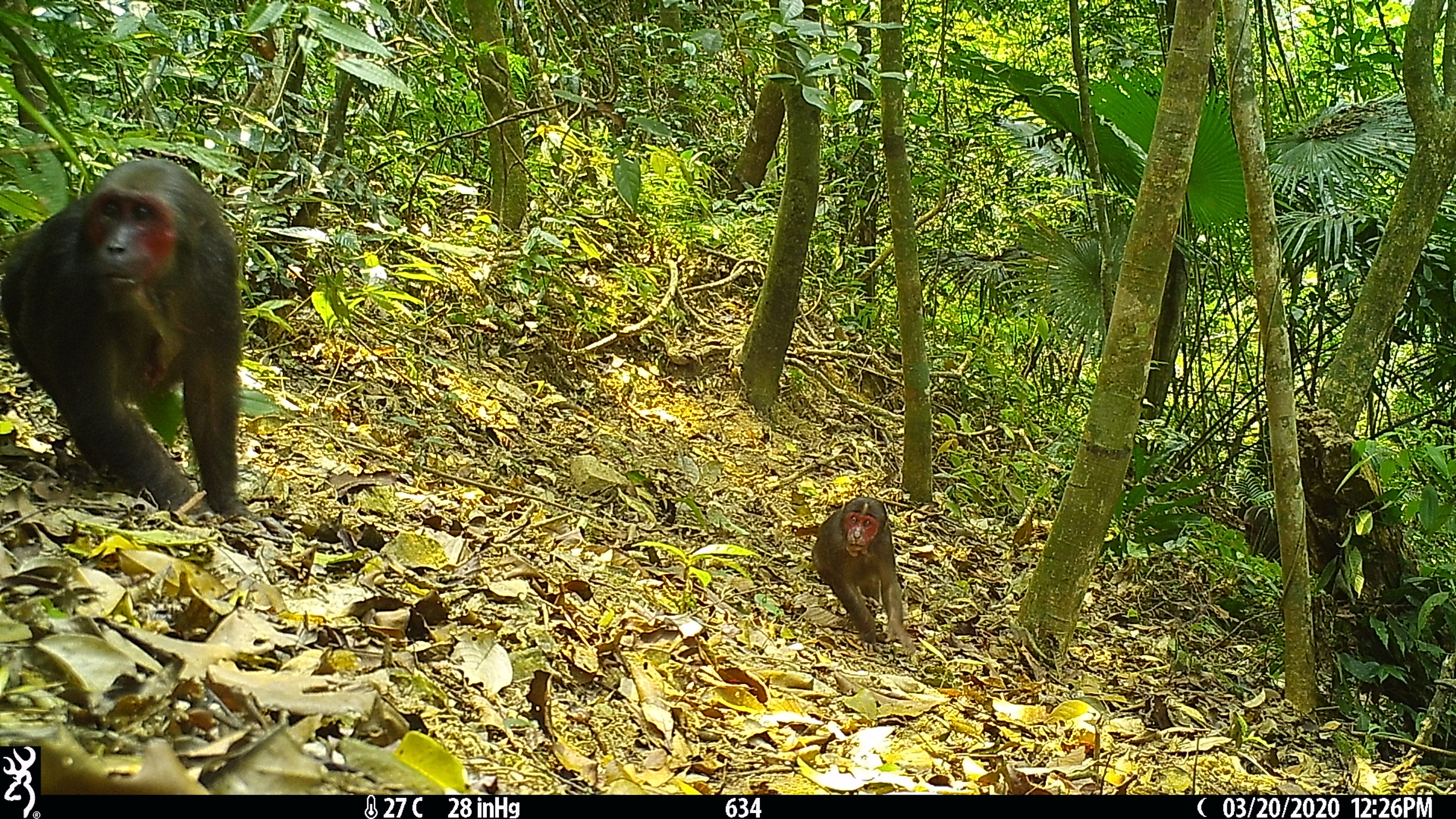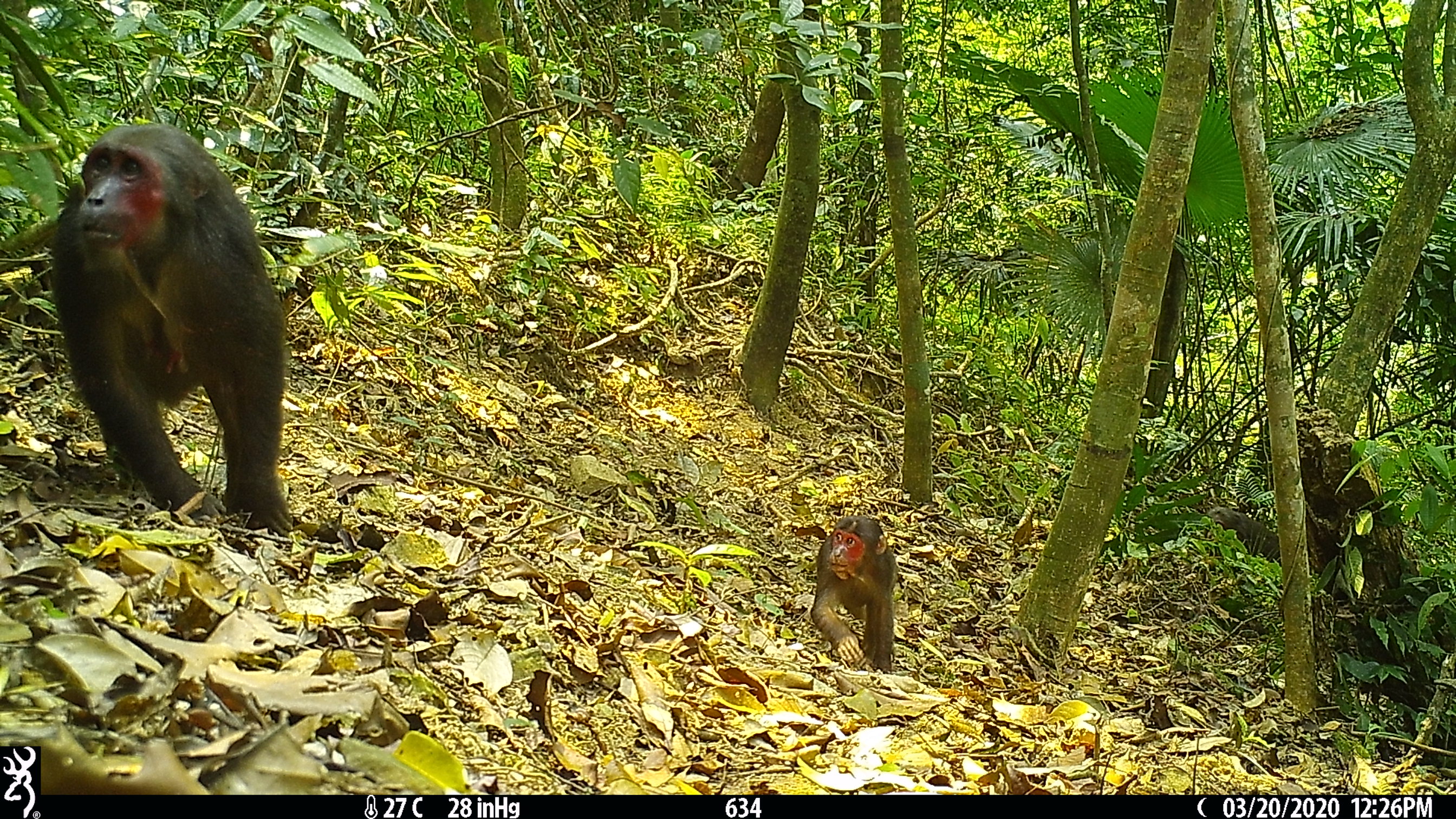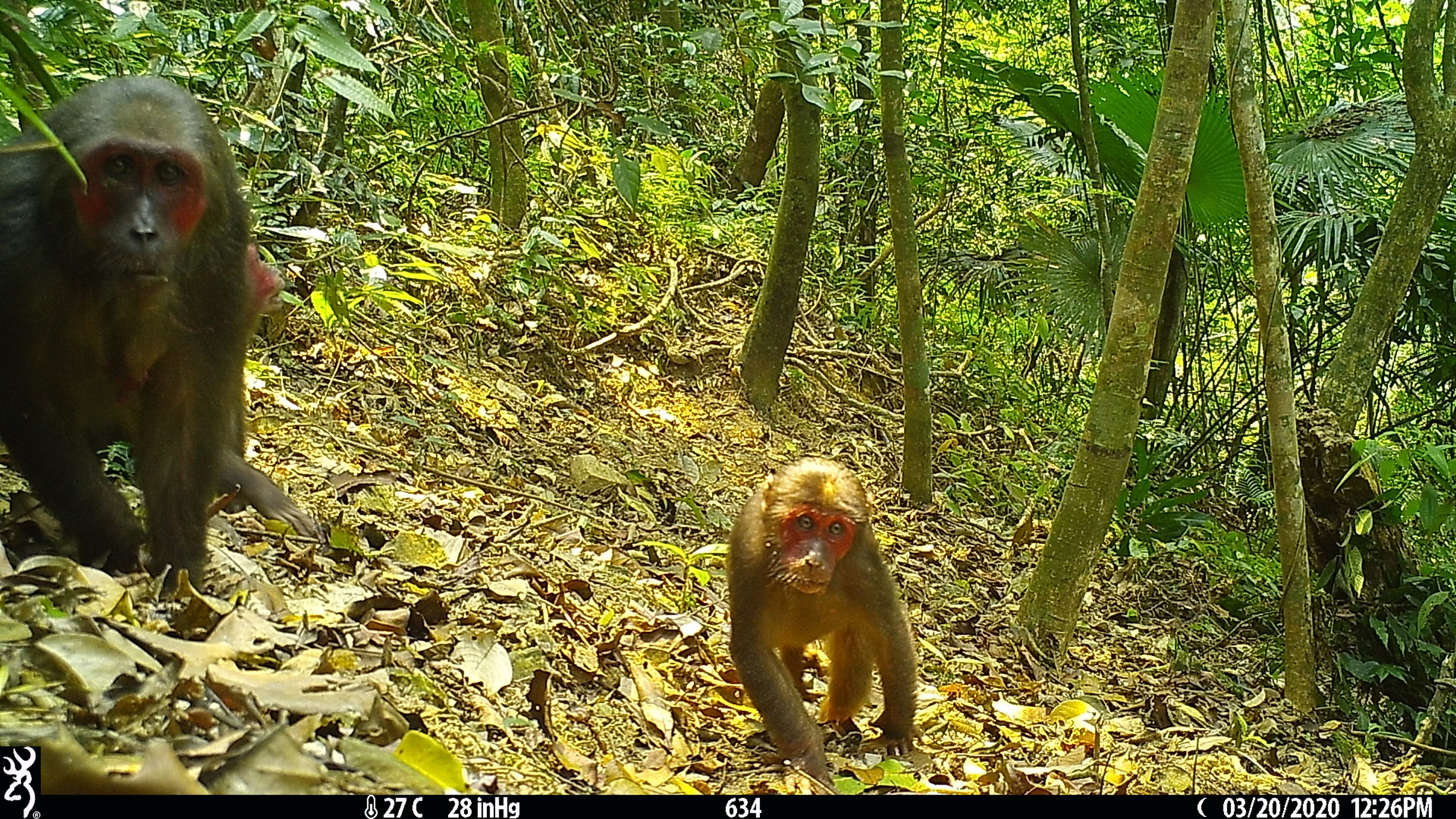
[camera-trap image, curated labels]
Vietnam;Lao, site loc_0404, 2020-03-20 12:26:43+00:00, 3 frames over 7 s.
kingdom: Animalia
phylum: Chordata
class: Mammalia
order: Primates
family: Cercopithecidae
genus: Macaca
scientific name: Macaca arctoides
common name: stump-tailed macaque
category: stump tailed macaque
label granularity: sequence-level